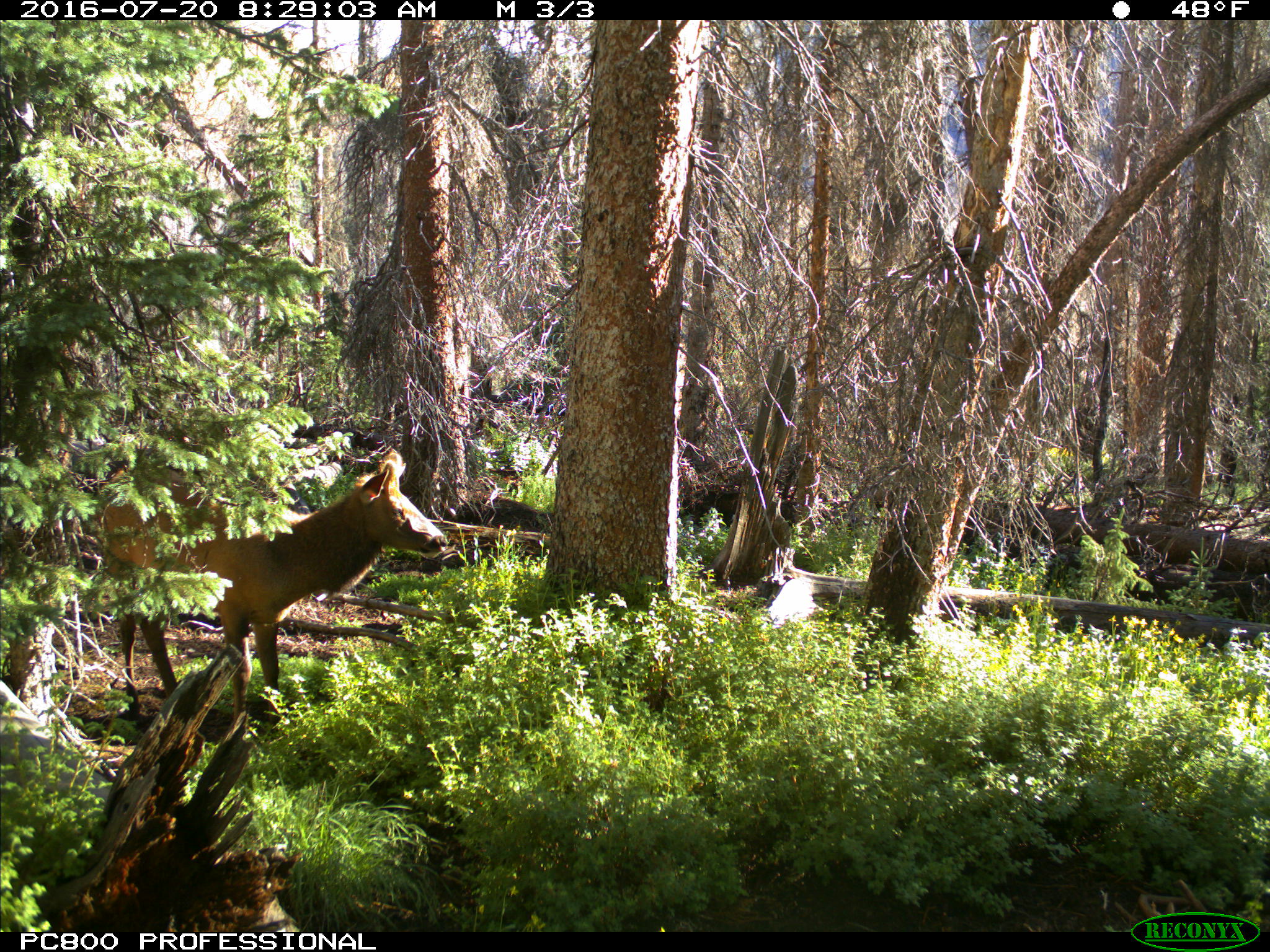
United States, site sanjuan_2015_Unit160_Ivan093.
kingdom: Animalia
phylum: Chordata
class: Mammalia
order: Artiodactyla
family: Cervidae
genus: Cervus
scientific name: Cervus elaphus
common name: red deer